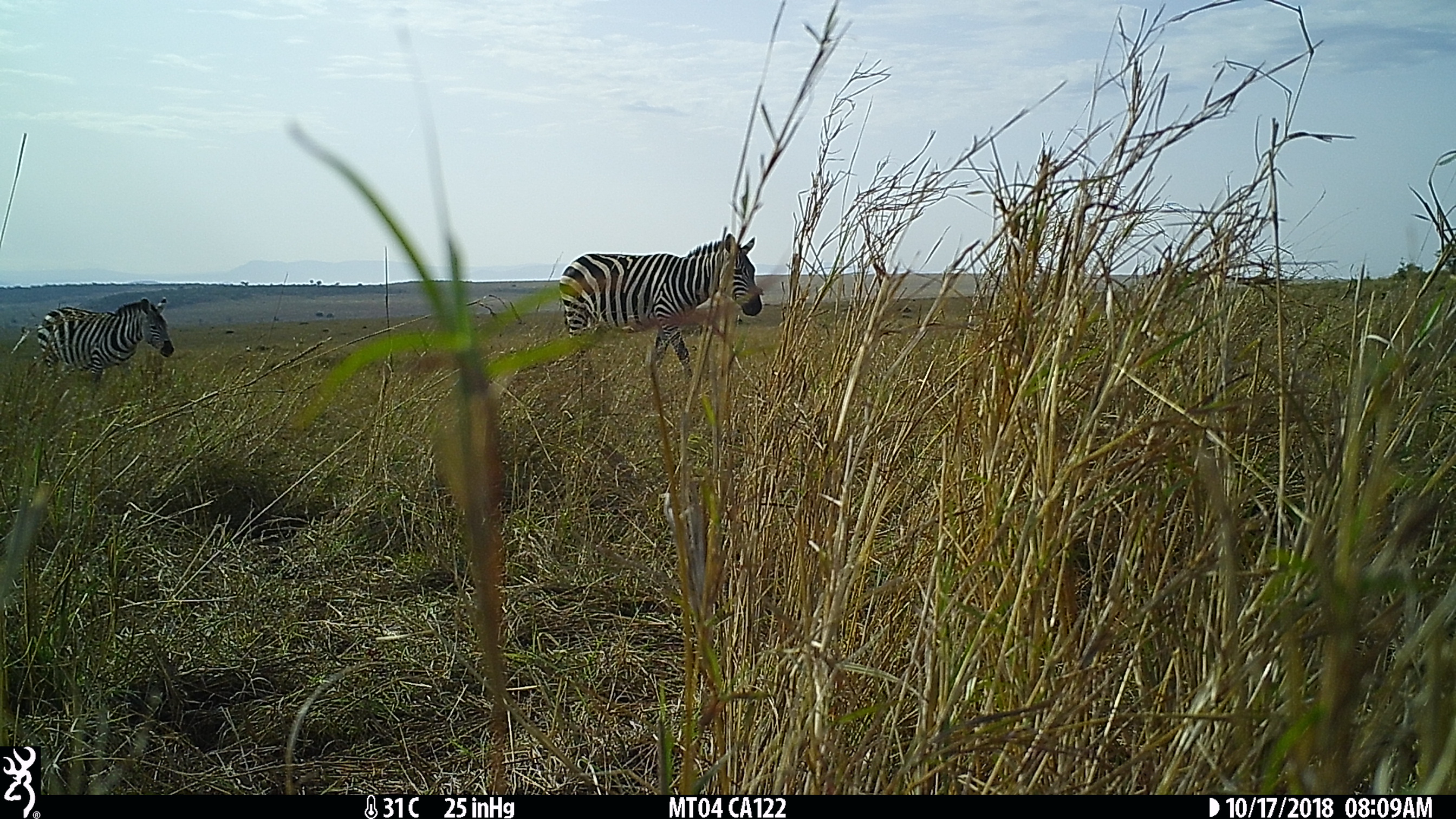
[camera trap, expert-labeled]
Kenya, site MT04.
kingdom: Animalia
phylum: Chordata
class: Mammalia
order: Perissodactyla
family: Equidae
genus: Equus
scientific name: Equus quagga burchellii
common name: burchell's zebra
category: zebra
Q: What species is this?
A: Zebra (burchell's zebra) (Equus quagga burchellii).